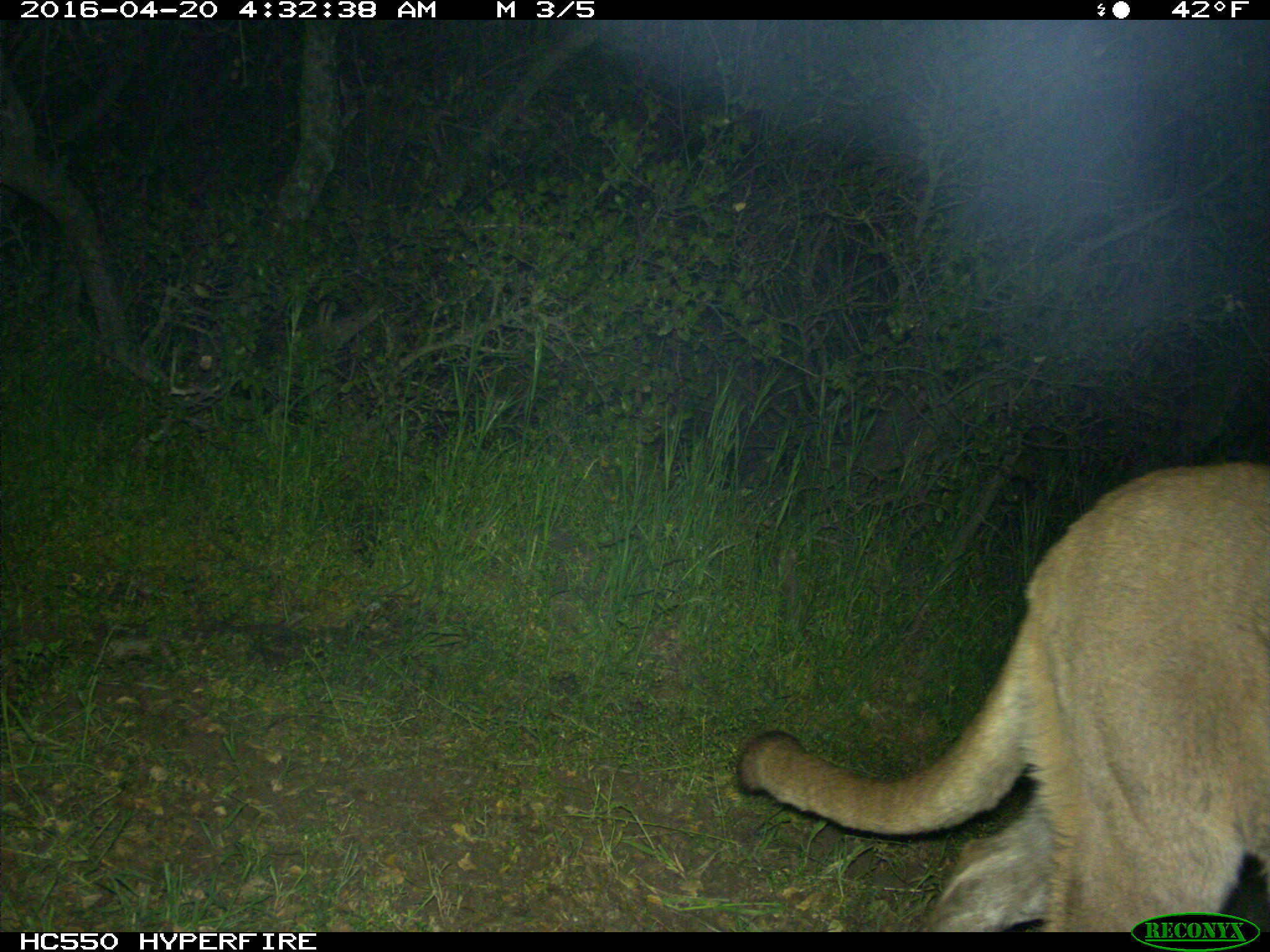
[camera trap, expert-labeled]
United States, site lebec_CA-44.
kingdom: Animalia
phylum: Chordata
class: Mammalia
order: Carnivora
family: Felidae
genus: Puma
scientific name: Puma concolor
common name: mountain lion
Puma concolor (mountain lion).